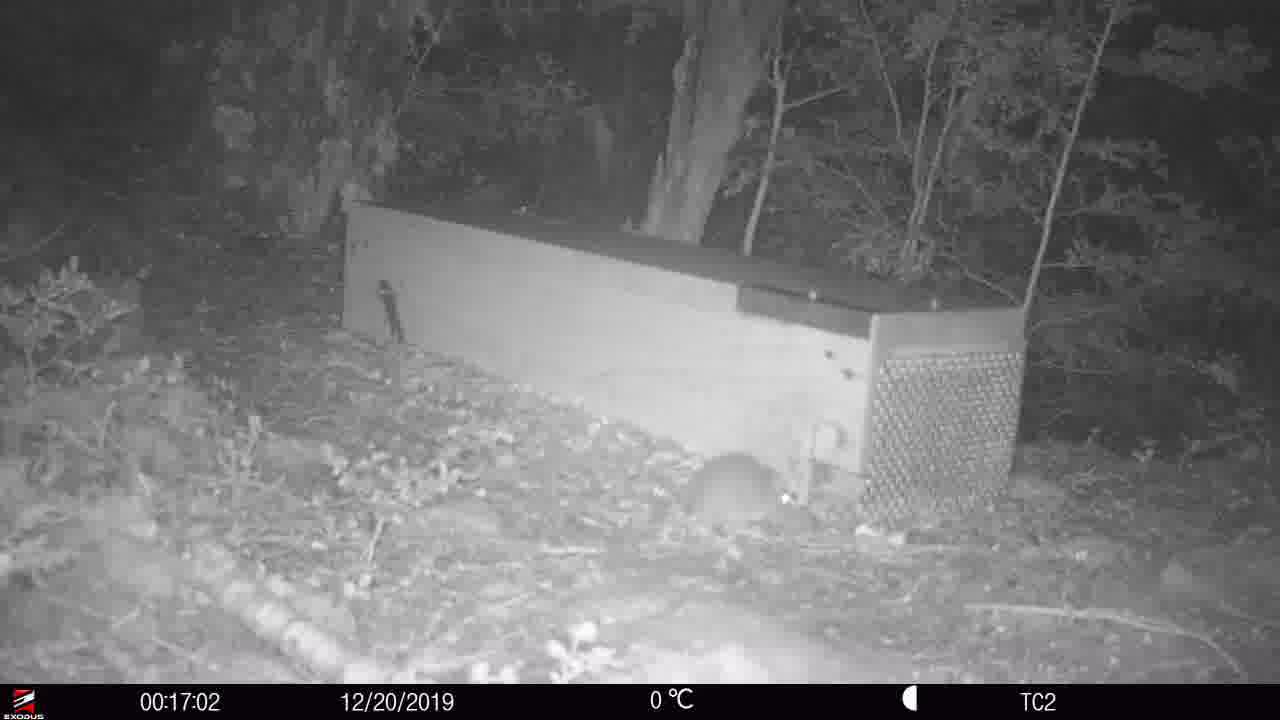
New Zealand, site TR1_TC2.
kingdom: Animalia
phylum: Chordata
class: Mammalia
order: Rodentia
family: Muridae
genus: Rattus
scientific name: Rattus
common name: rat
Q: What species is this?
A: Rat (Rattus).